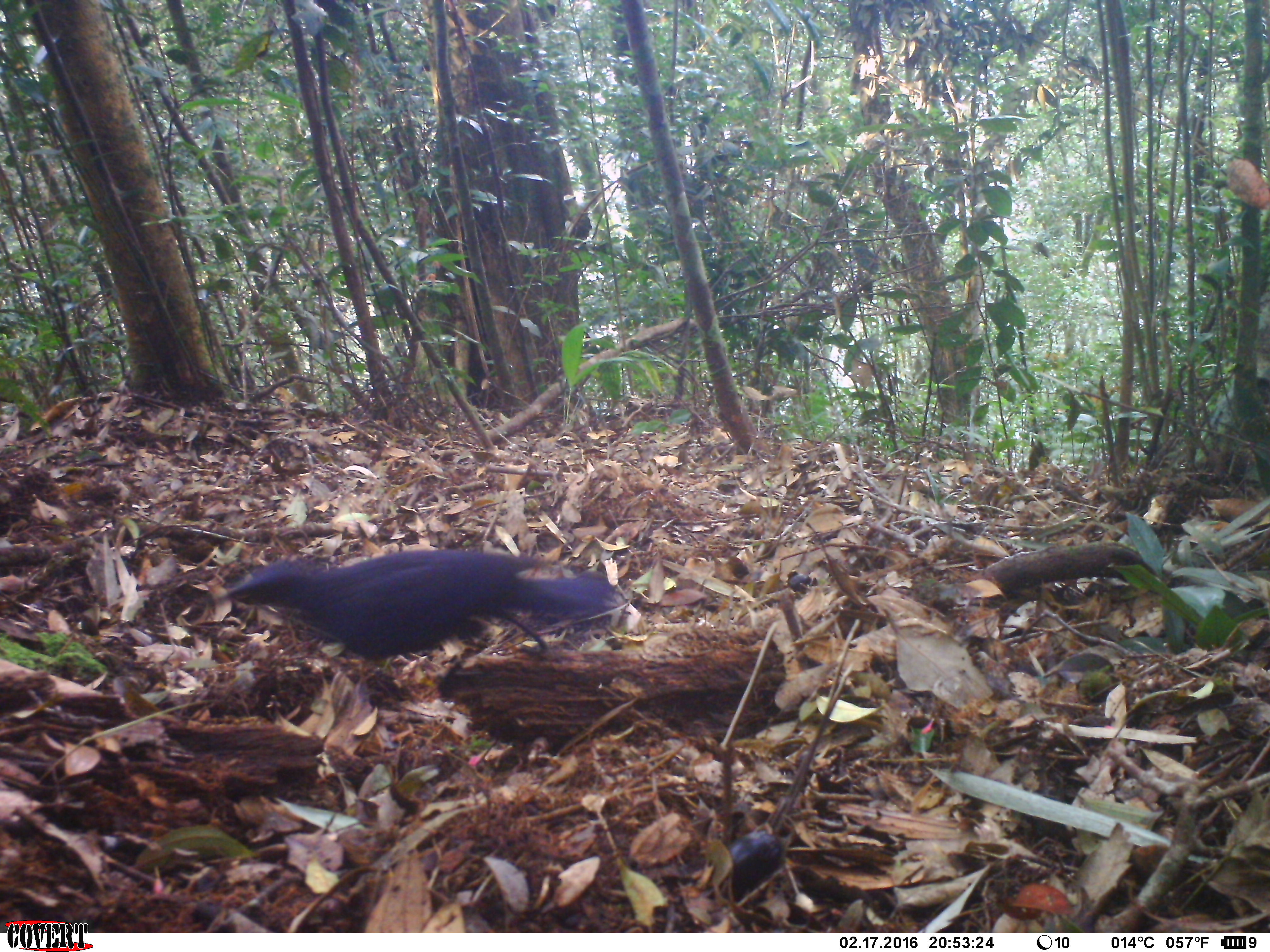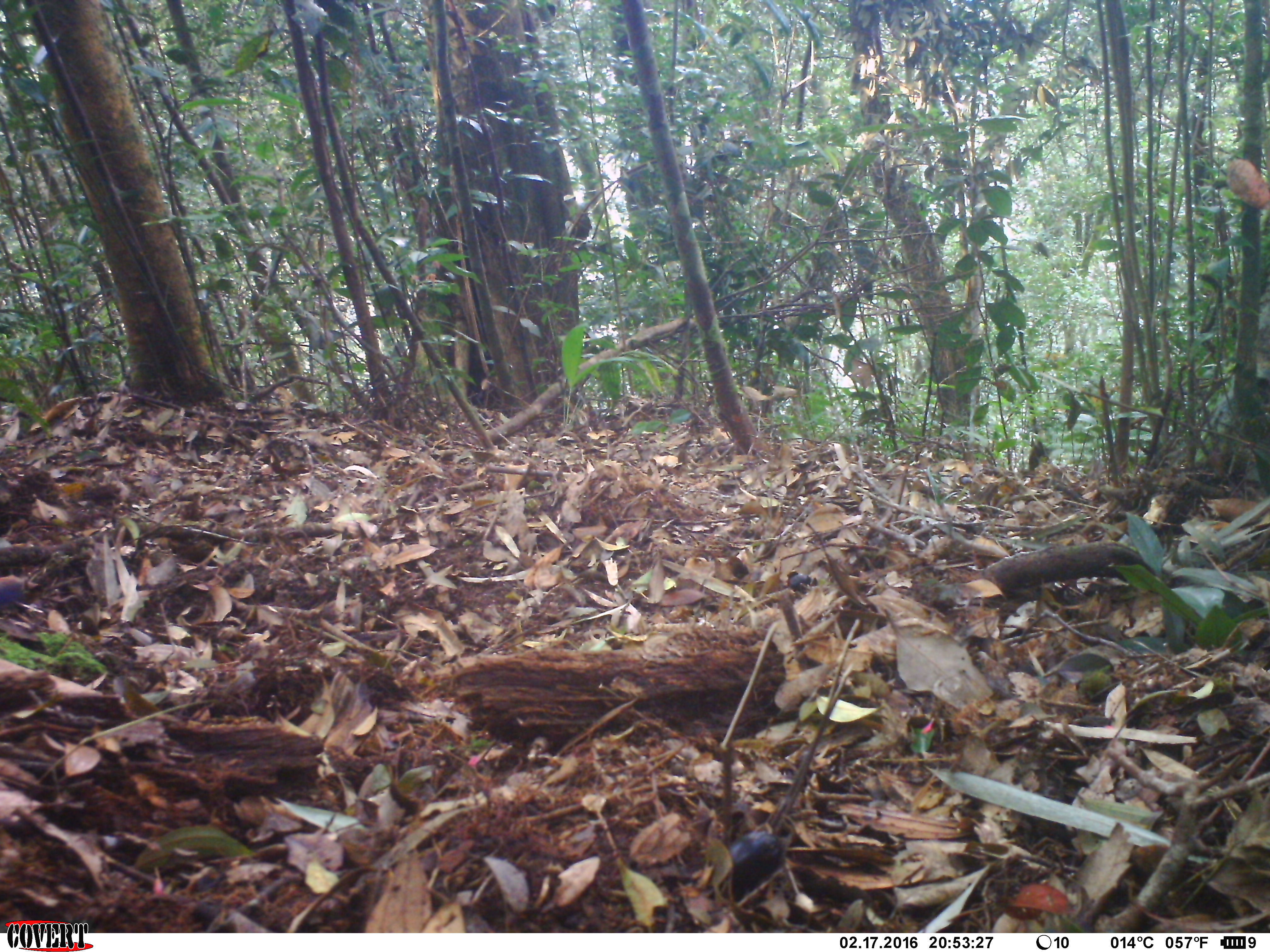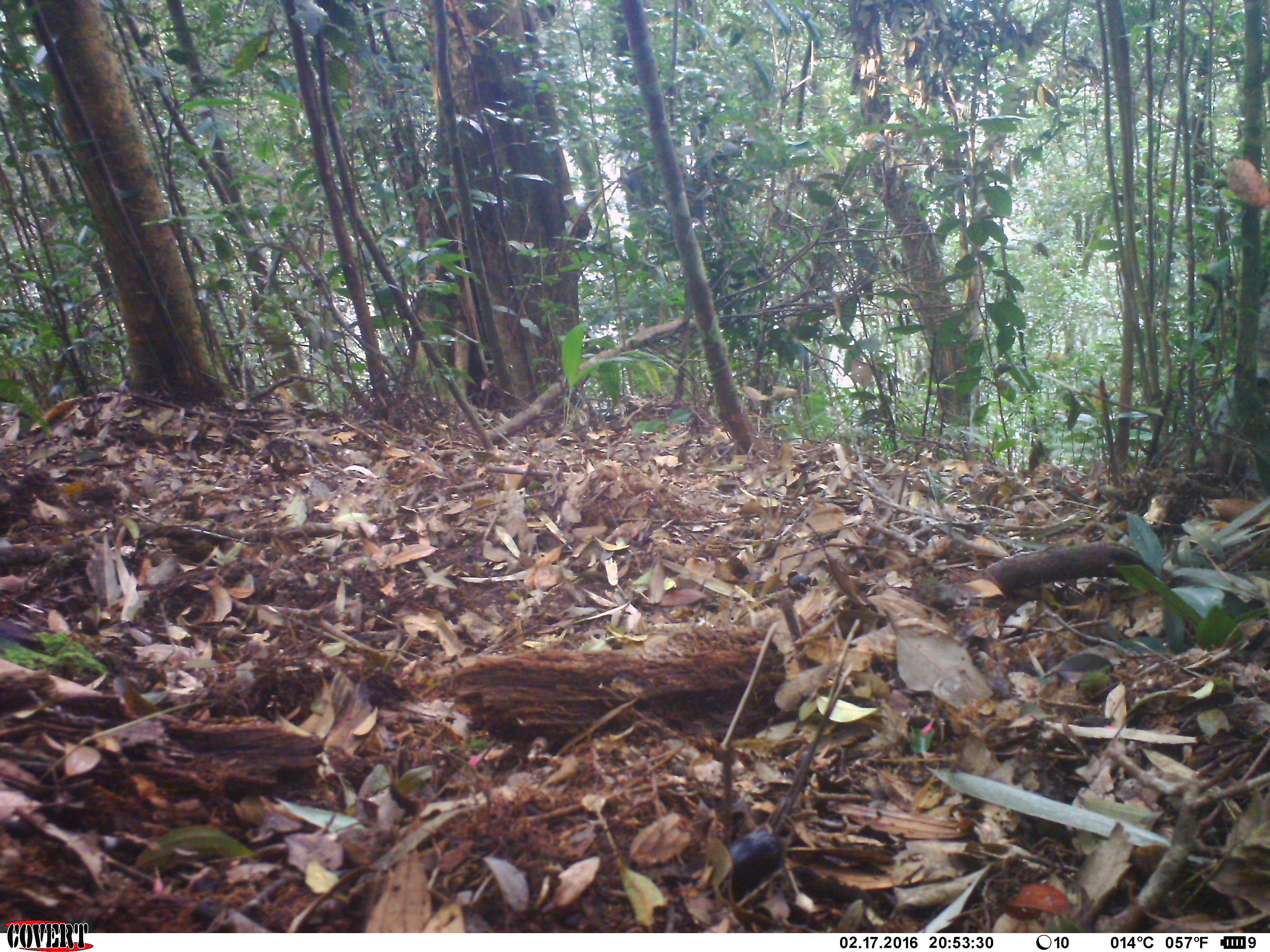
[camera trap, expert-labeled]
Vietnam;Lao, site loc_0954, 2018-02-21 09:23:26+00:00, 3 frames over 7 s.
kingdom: Animalia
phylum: Chordata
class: Aves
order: Passeriformes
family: Muscicapidae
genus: Myophonus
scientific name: Myophonus caeruleus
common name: blue whistling thrush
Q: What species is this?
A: Blue whistling thrush (Myophonus caeruleus).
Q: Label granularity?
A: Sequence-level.